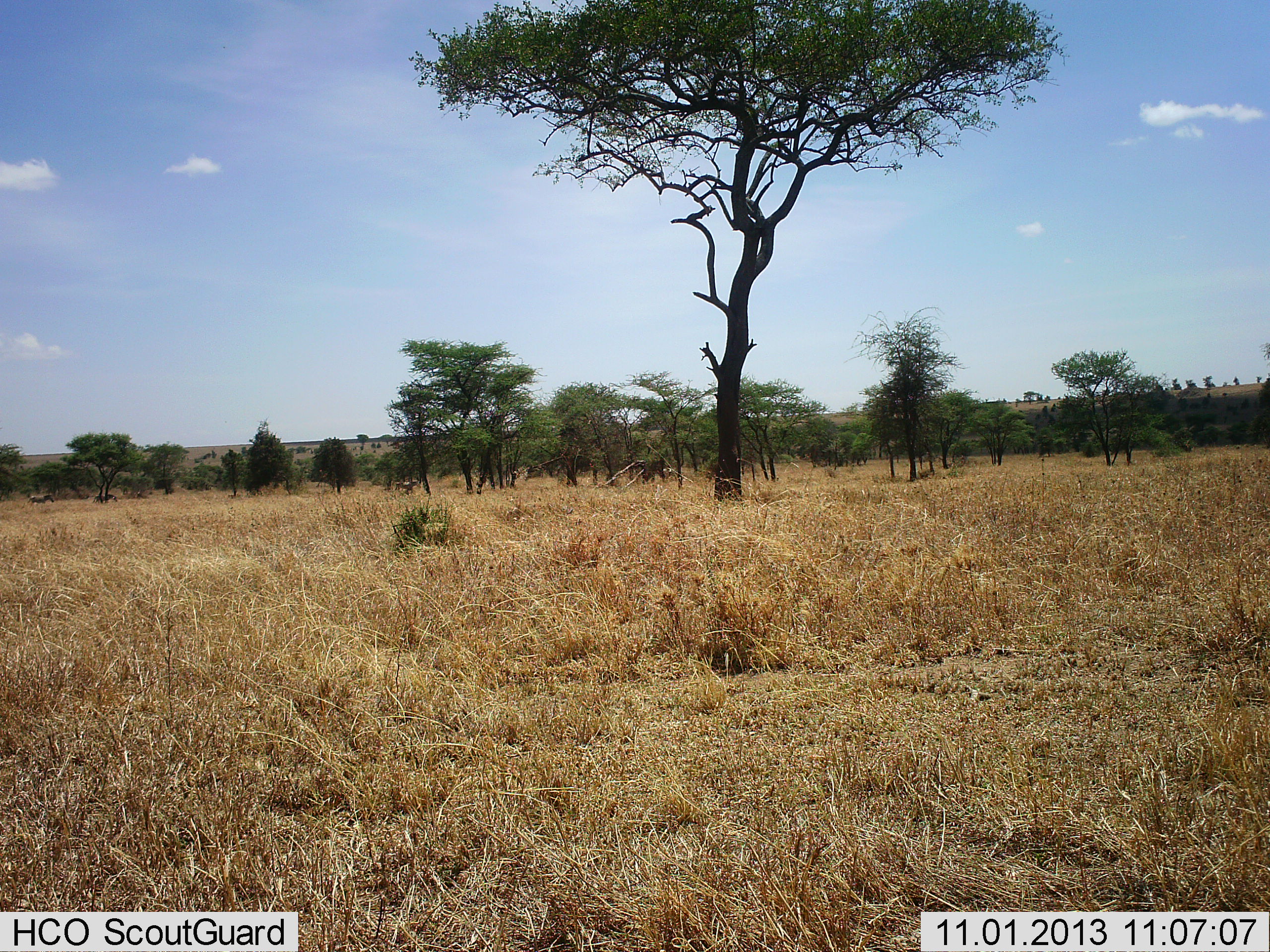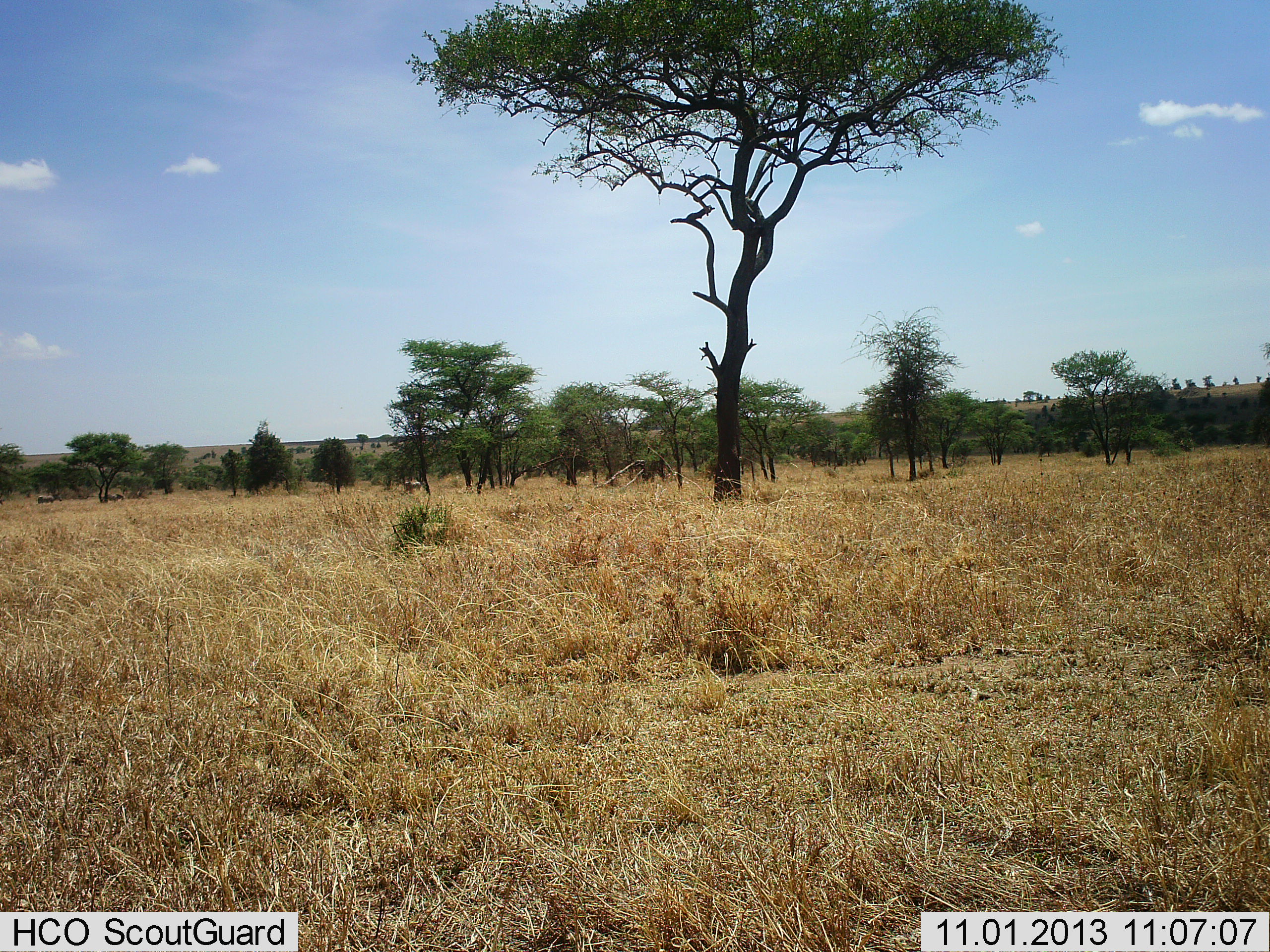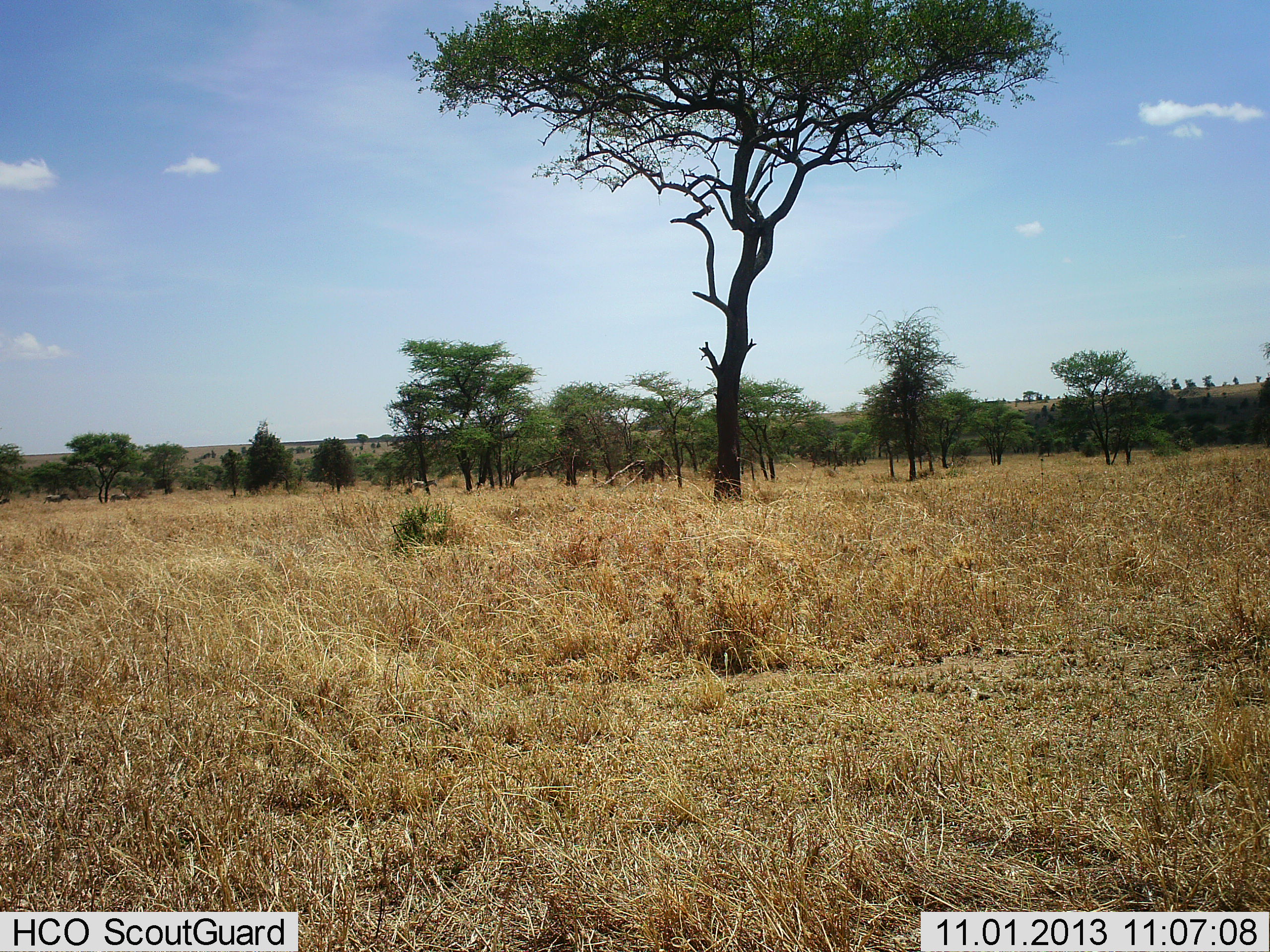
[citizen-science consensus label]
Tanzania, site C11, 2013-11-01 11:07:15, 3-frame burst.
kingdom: Animalia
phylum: Chordata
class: Mammalia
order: Perissodactyla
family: Equidae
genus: Equus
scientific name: Equus quagga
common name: plains zebra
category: zebra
Zebra (plains zebra) (Equus quagga), count 4. Behavior (volunteer vote fractions): standing 0%, resting 0%, moving 100%, interacting 0%. Young present (vote fraction): 0%. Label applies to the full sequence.